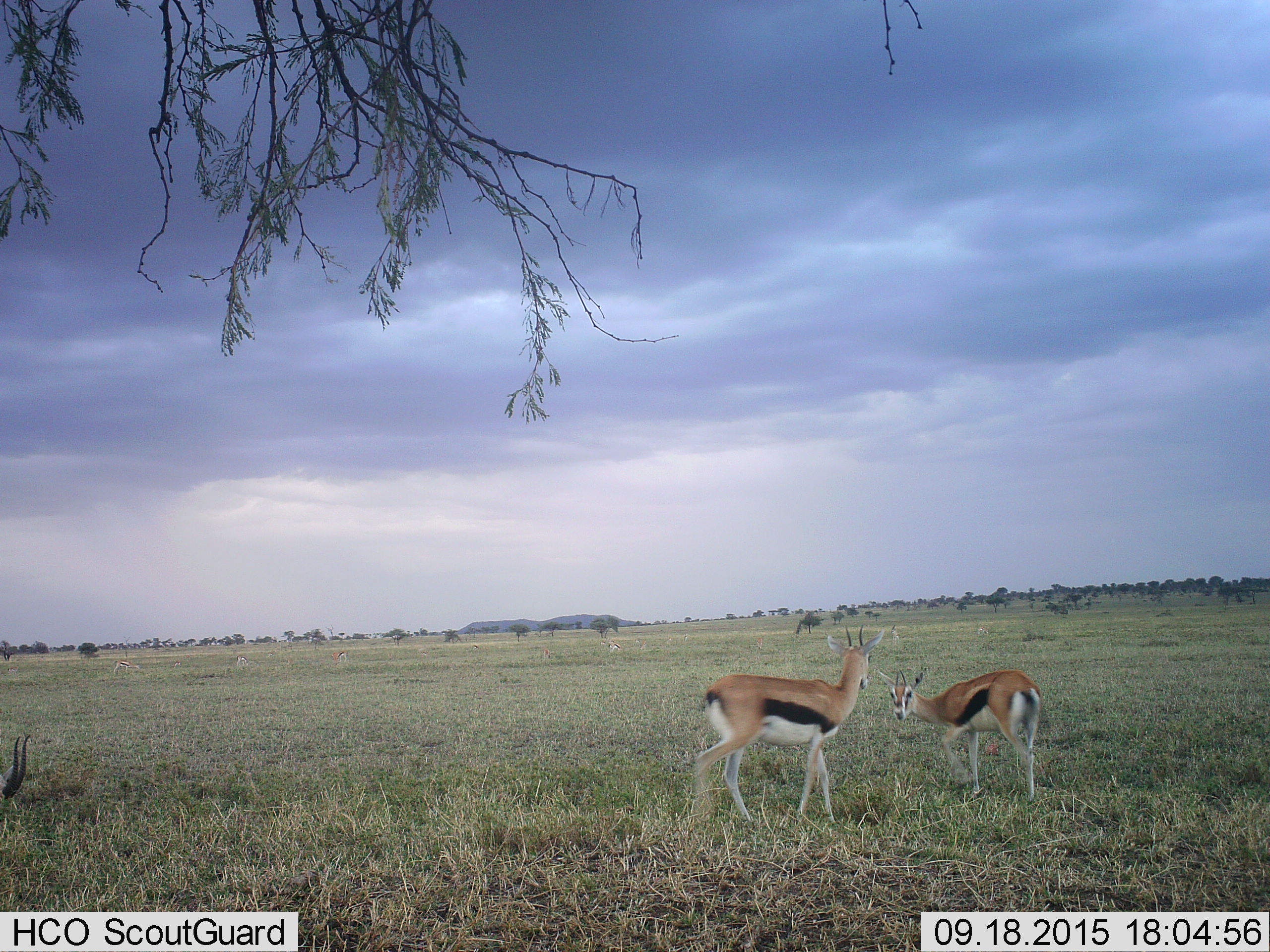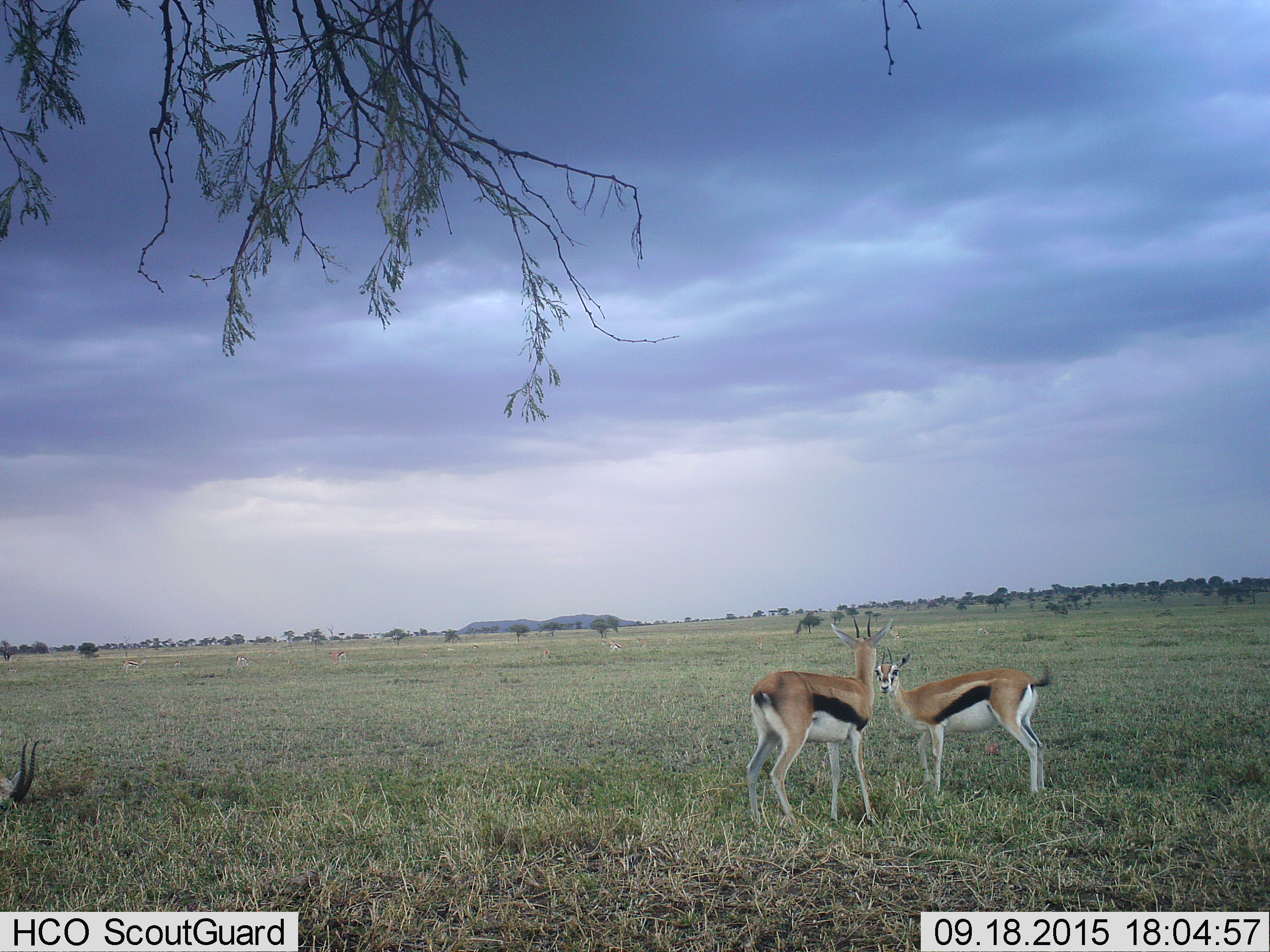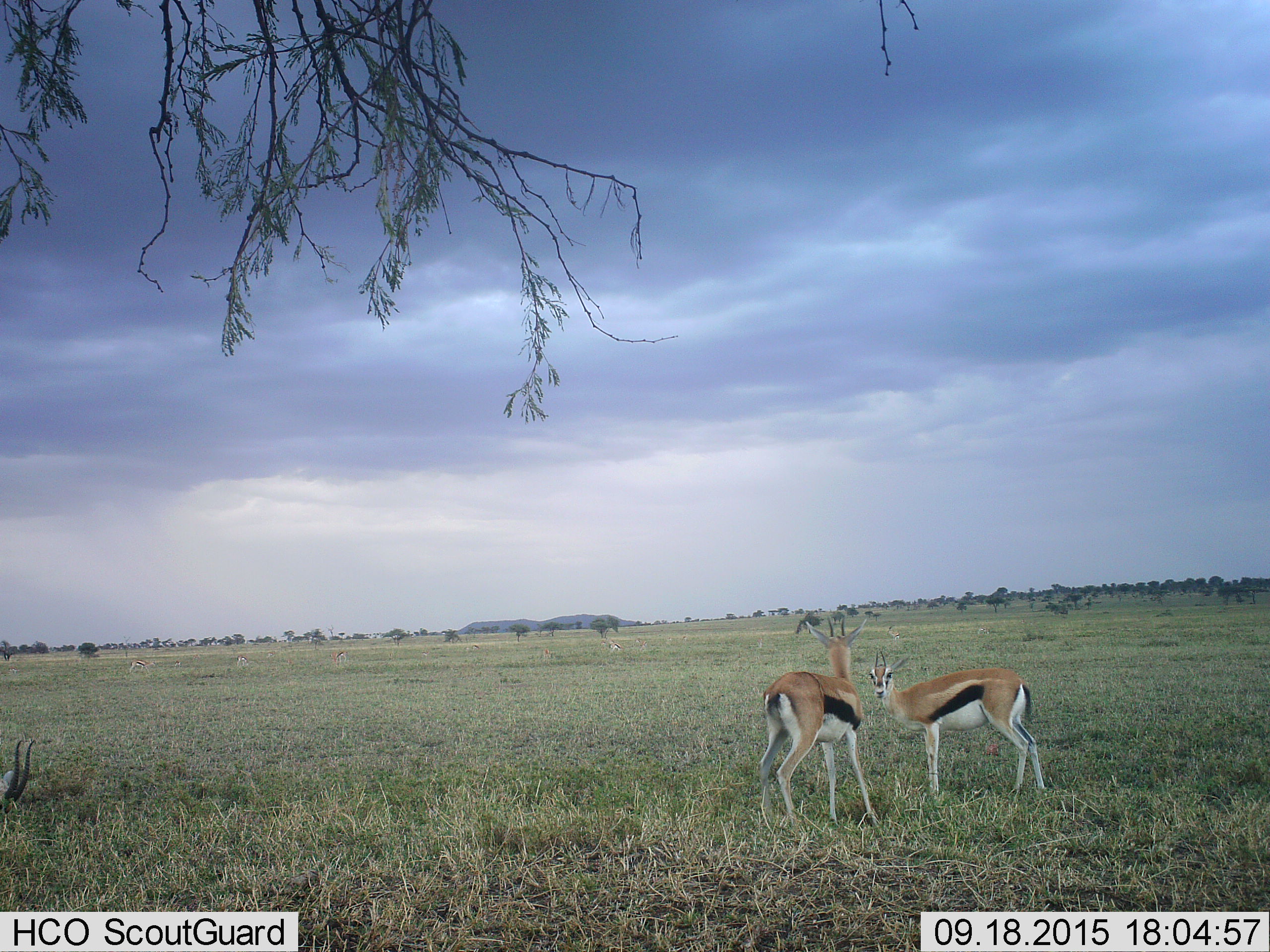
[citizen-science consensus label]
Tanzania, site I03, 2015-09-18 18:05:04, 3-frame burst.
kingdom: Animalia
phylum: Chordata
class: Mammalia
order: Artiodactyla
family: Bovidae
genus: Eudorcas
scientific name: Eudorcas thomsonii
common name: thomson's gazelle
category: gazellethomsons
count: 10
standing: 67%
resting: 22%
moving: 44%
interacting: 22%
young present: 11%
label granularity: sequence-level